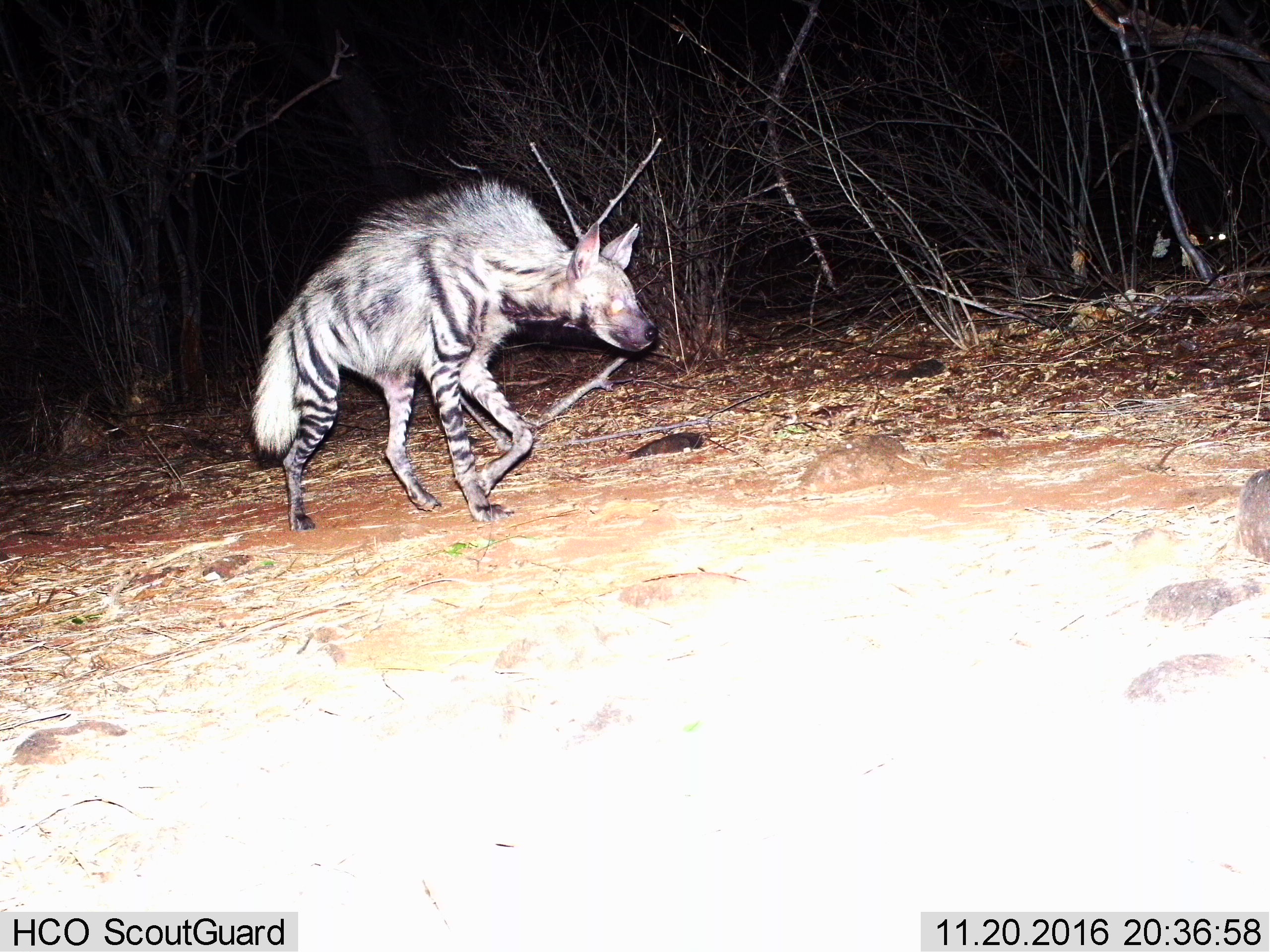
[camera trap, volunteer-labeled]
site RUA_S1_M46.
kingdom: Animalia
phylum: Chordata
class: Mammalia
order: Carnivora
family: Hyaenidae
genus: Hyaena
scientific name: Hyaena hyaena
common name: striped hyena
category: hyenastriped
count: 1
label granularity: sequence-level